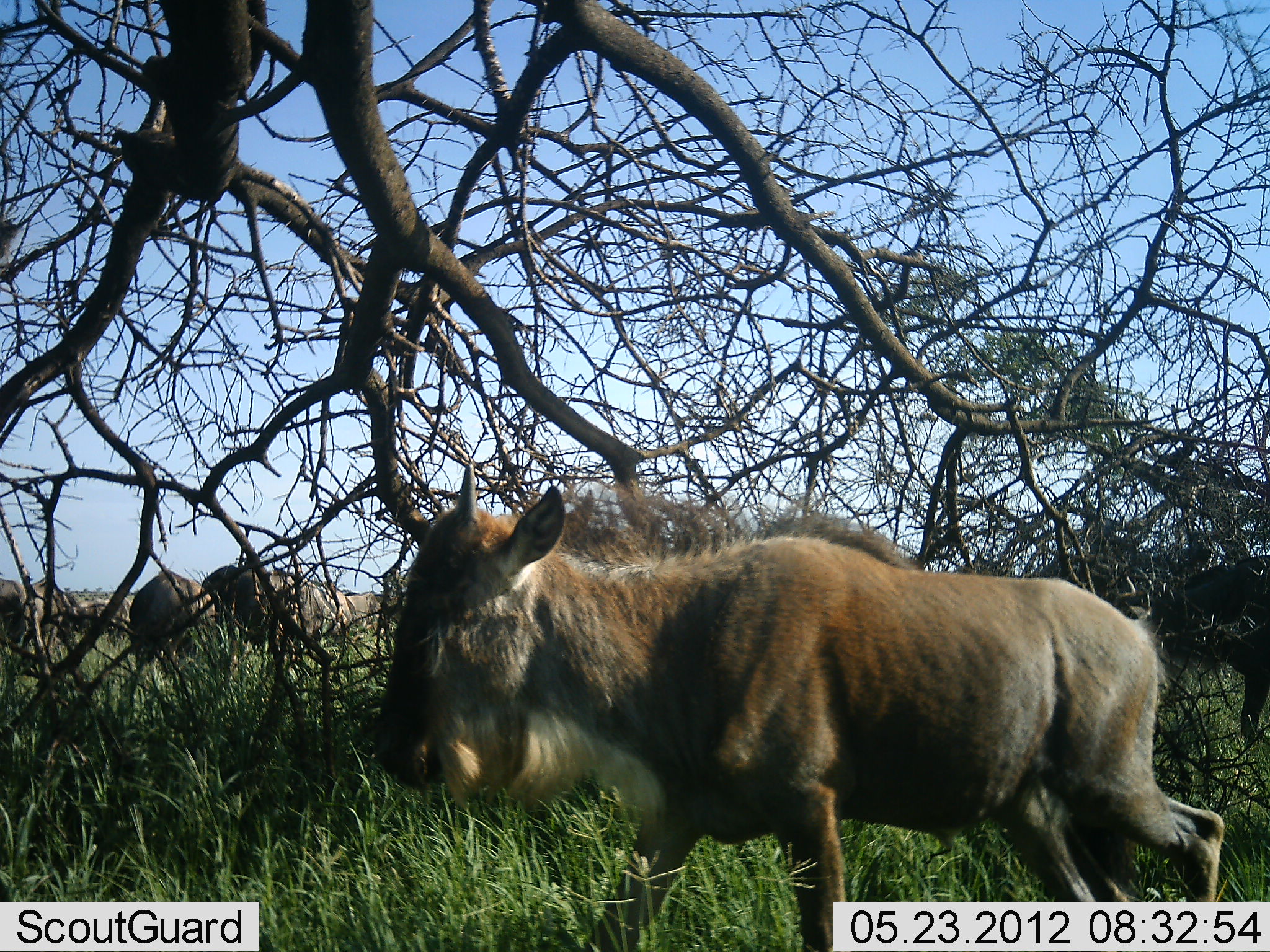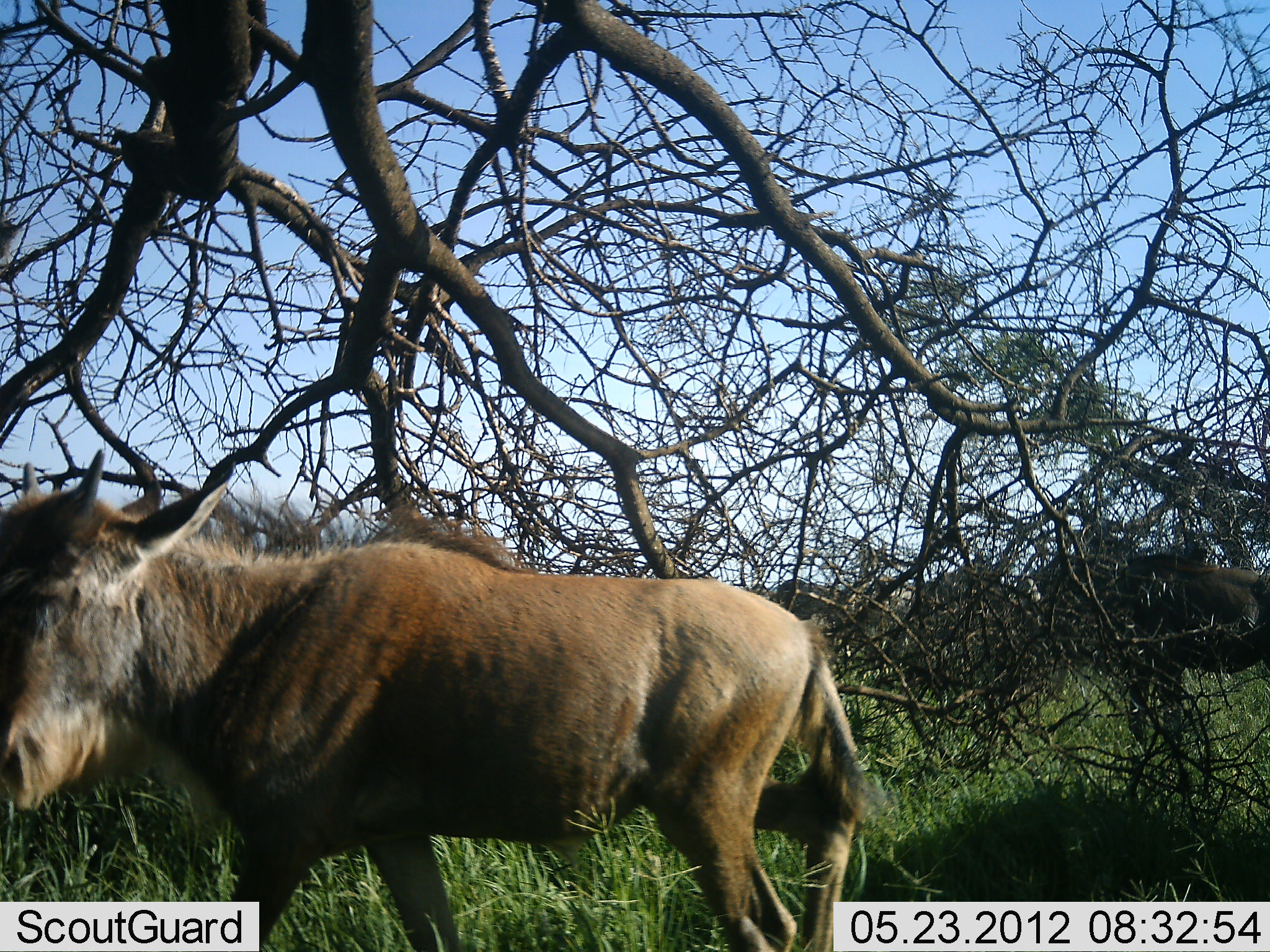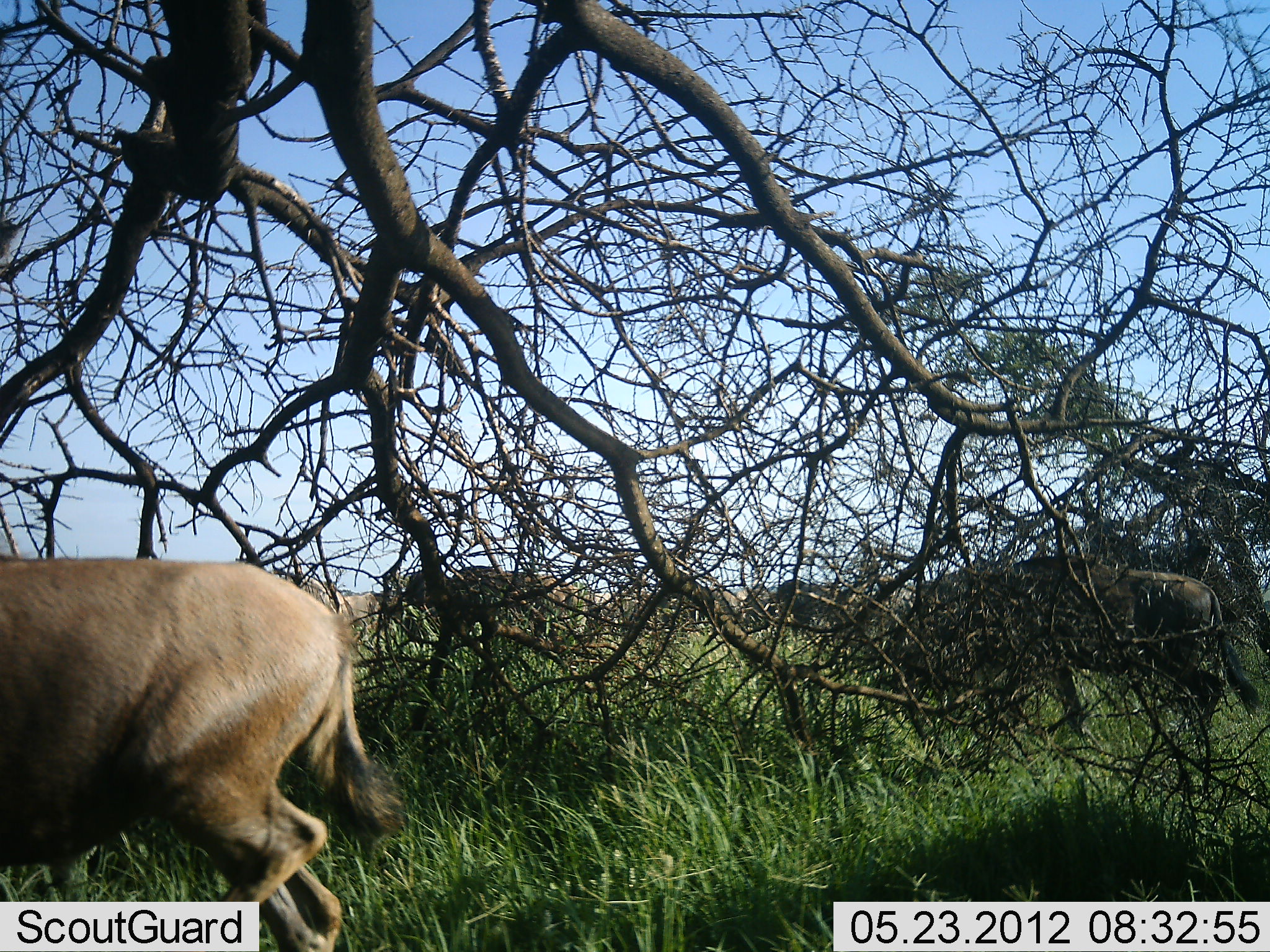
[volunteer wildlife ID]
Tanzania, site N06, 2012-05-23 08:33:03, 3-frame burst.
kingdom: Animalia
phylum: Chordata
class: Mammalia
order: Artiodactyla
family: Bovidae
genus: Connochaetes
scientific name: Connochaetes taurinus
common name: blue wildebeest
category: wildebeest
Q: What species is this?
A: Wildebeest (blue wildebeest) (Connochaetes taurinus).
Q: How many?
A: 8.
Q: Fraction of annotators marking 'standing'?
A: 48%.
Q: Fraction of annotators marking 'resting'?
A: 8%.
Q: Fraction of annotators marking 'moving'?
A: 100%.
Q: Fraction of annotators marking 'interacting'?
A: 0%.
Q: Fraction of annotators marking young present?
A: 56%.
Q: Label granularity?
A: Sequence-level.